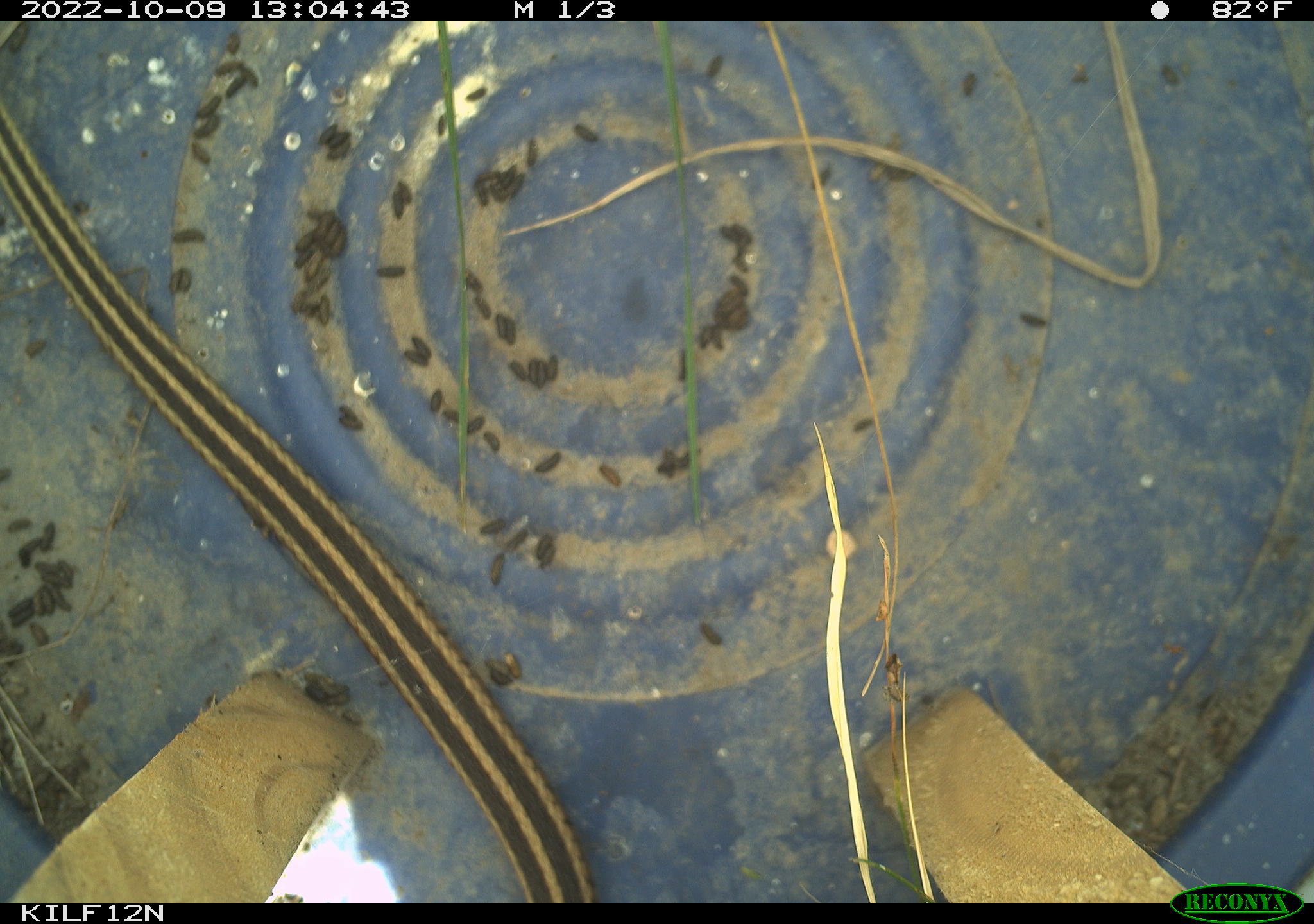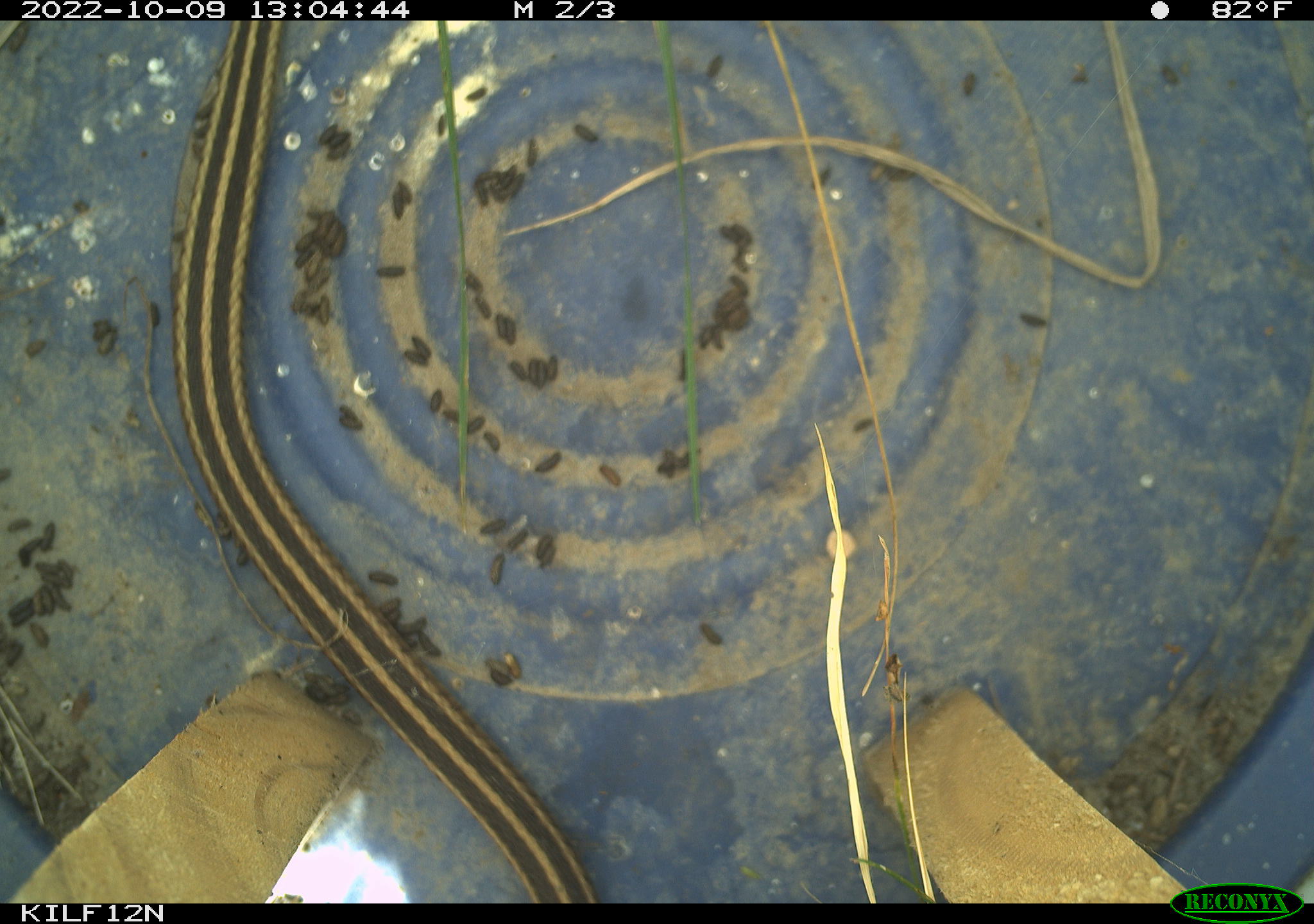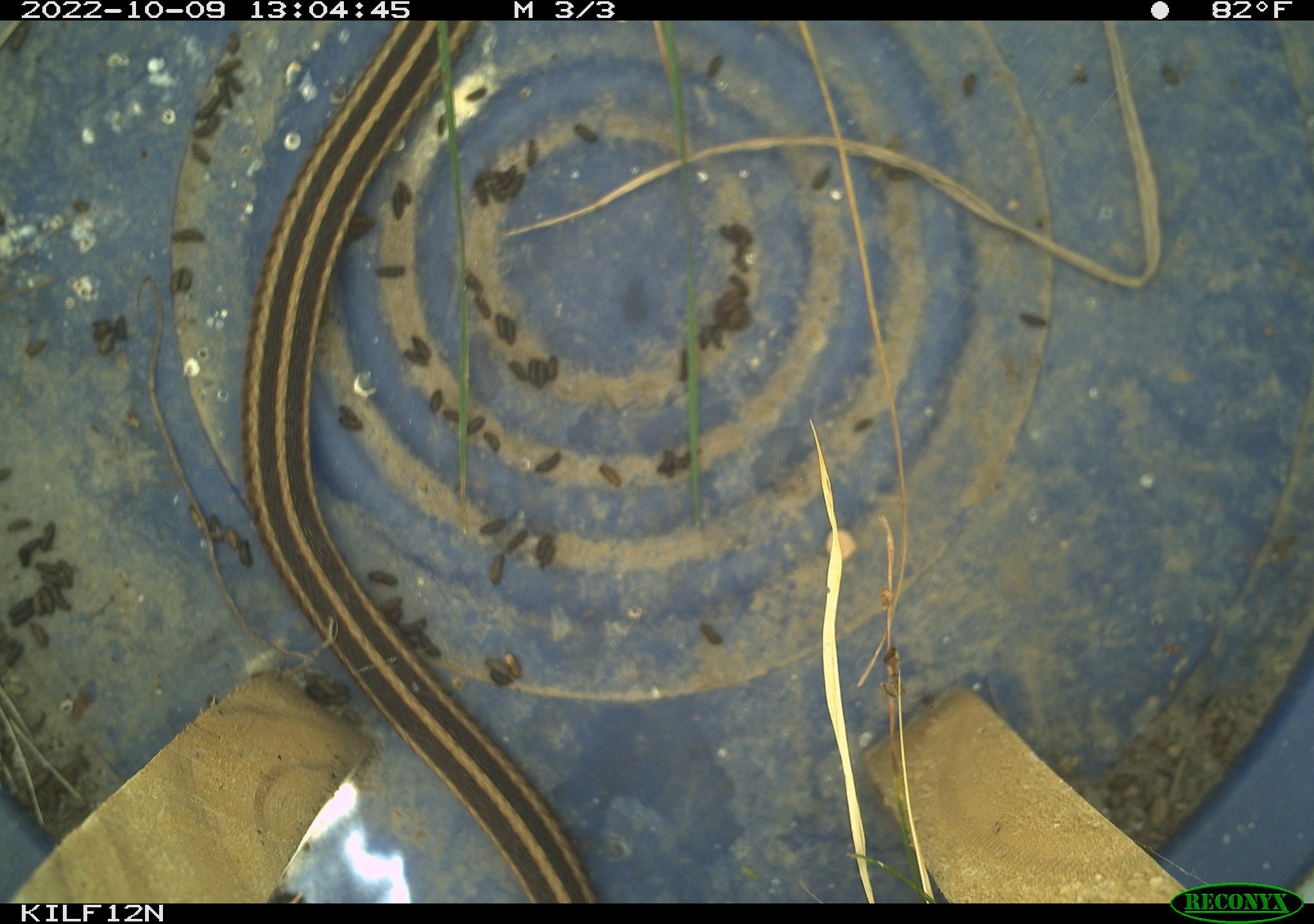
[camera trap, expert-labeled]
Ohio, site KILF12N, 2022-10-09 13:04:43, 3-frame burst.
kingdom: Animalia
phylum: Chordata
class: Reptilia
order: Squamata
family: Colubridae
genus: Thamnophis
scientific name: Thamnophis sirtalis sirtalis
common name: eastern gartersnake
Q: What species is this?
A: Eastern gartersnake (Thamnophis sirtalis sirtalis).